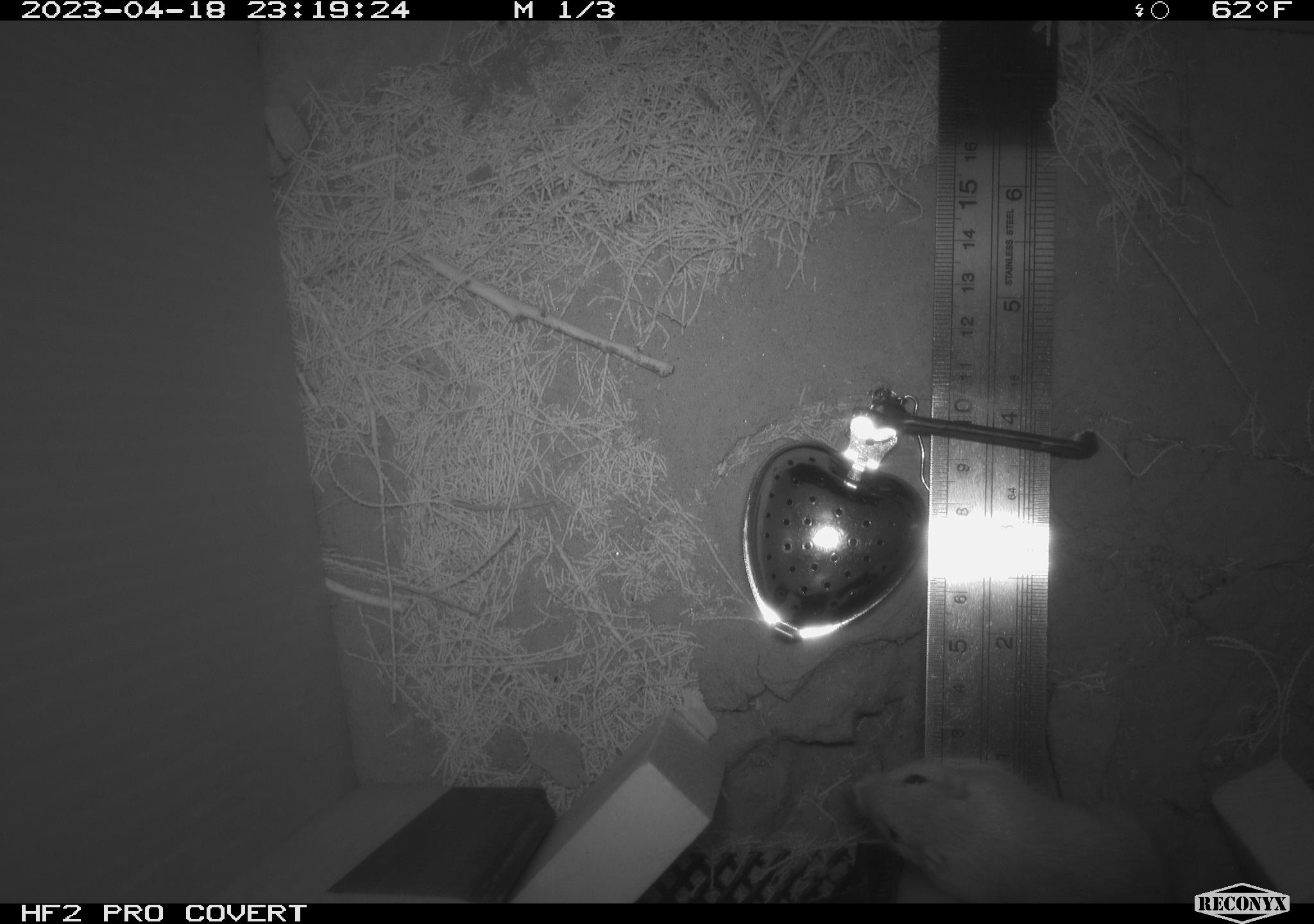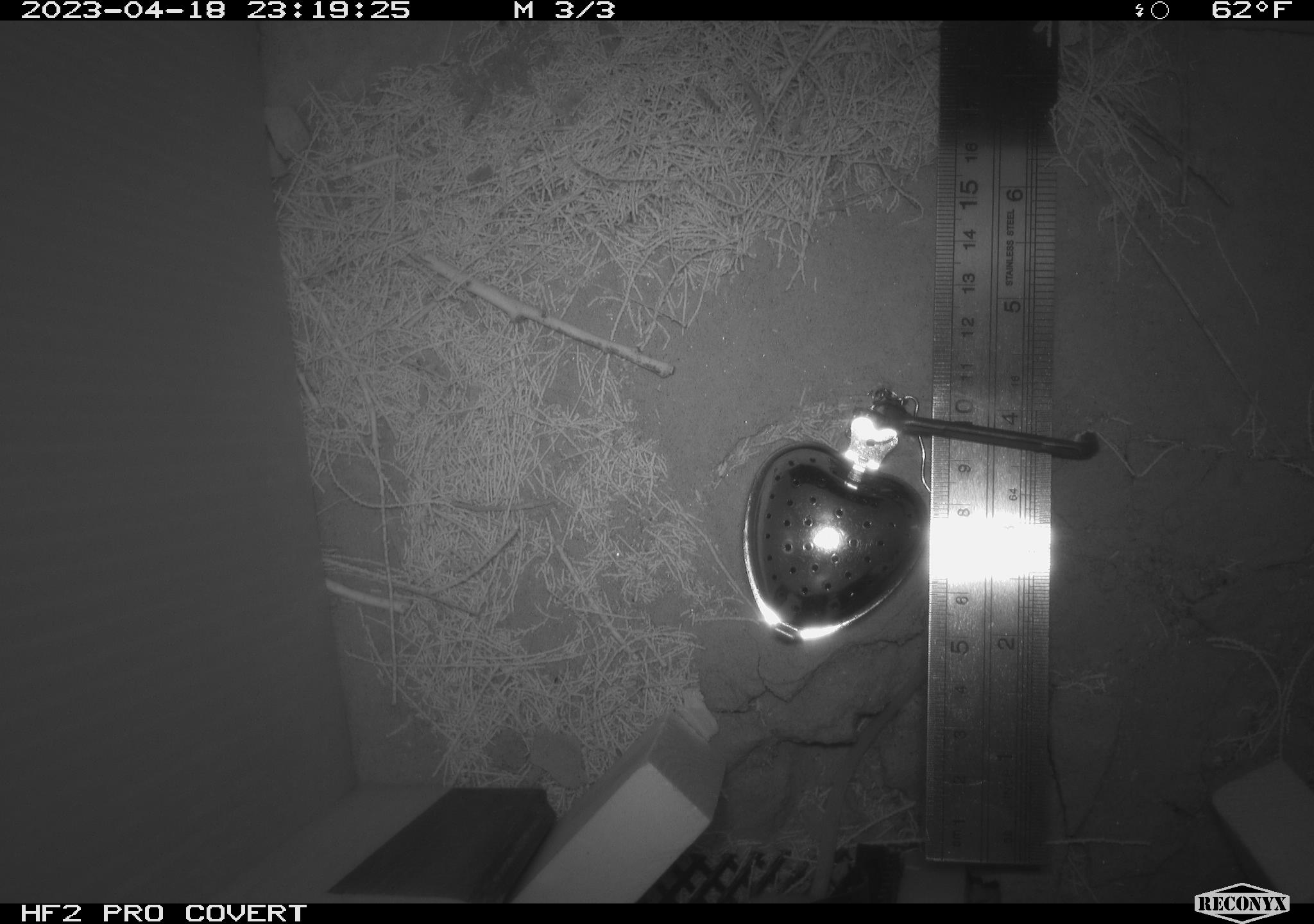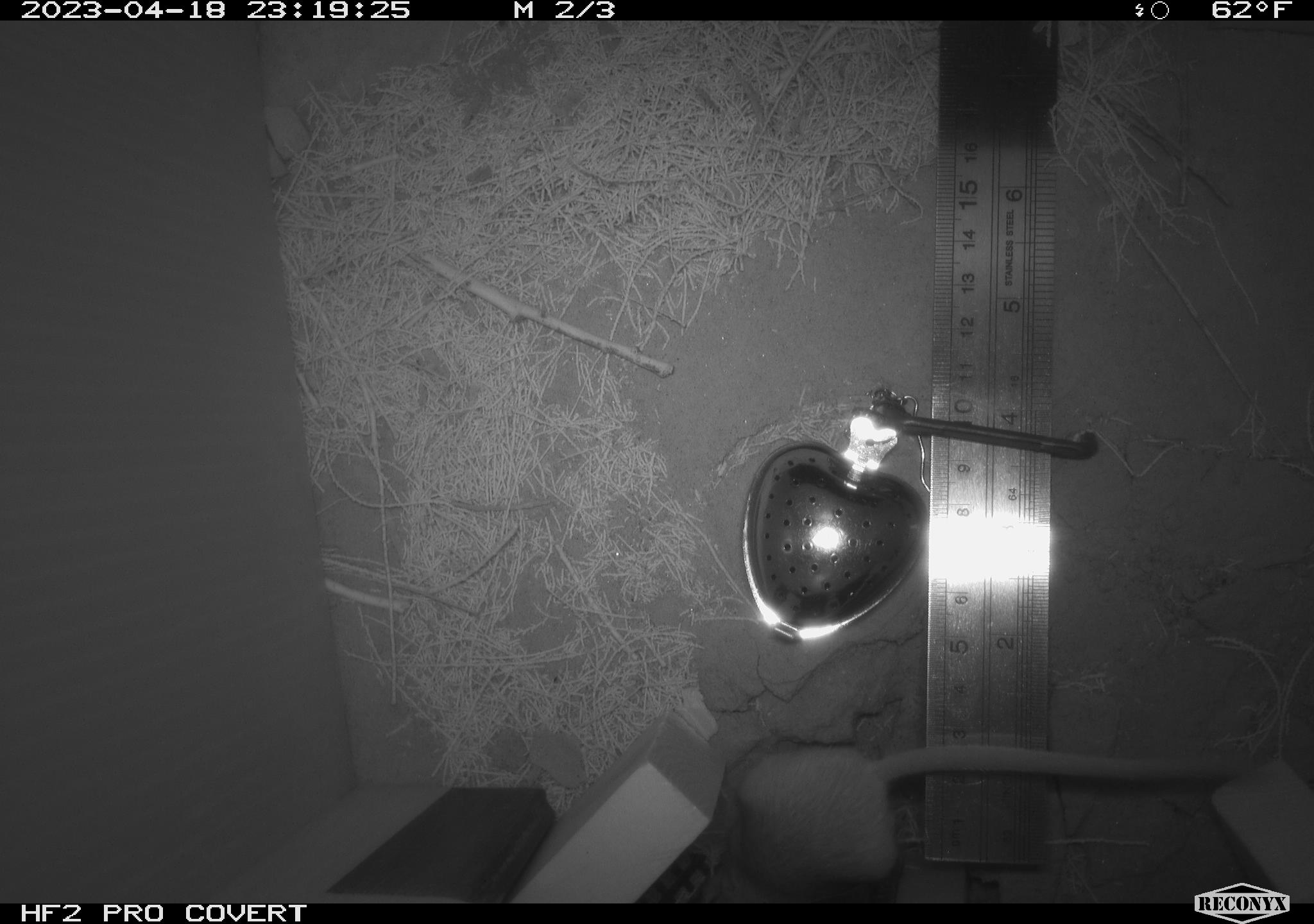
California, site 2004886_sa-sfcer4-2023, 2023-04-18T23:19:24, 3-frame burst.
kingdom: Animalia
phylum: Chordata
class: Mammalia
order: Rodentia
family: Heteromyidae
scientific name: Heteromyidae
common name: kangaroo rats and pocket mice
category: heteromyidae family